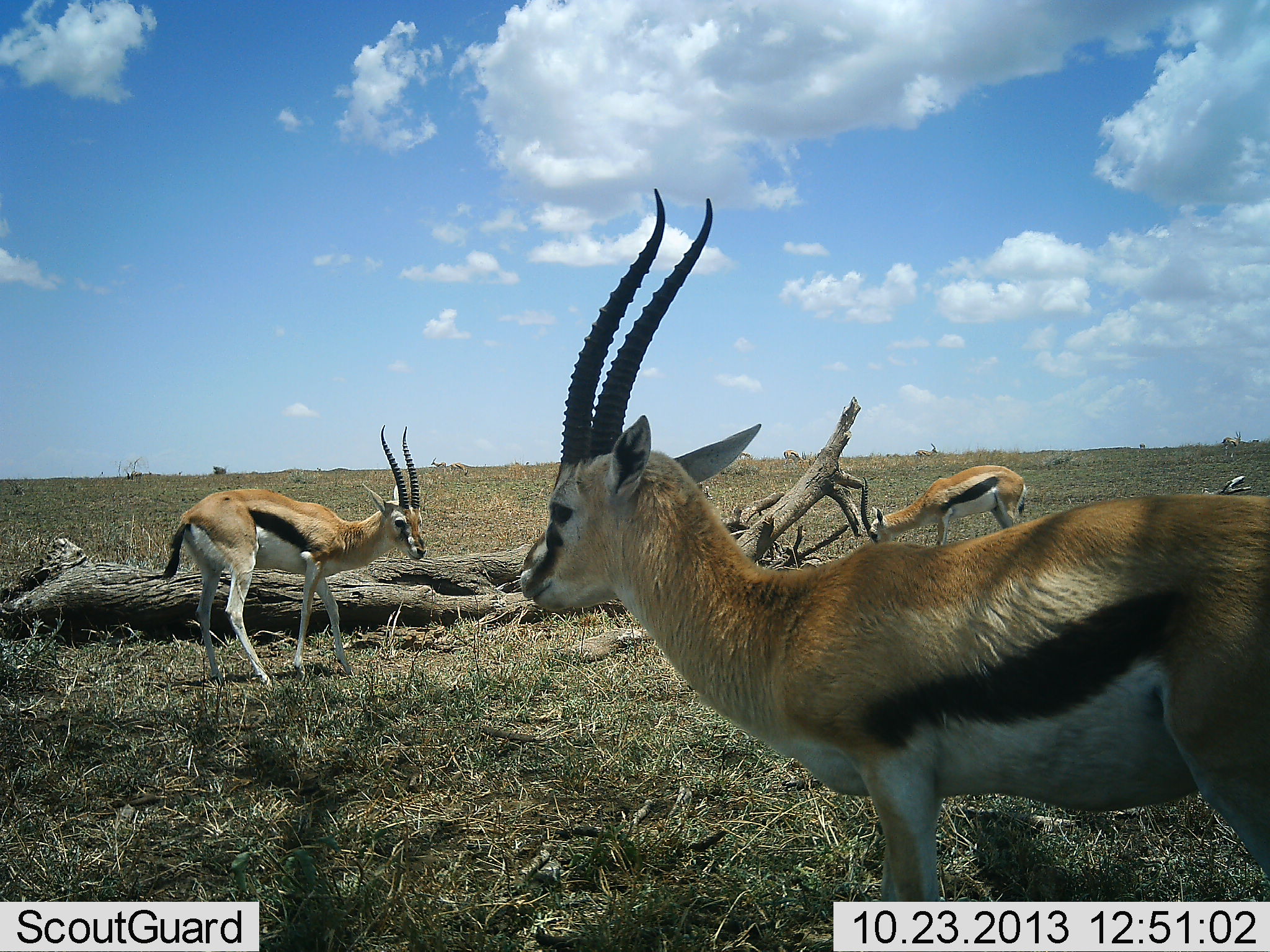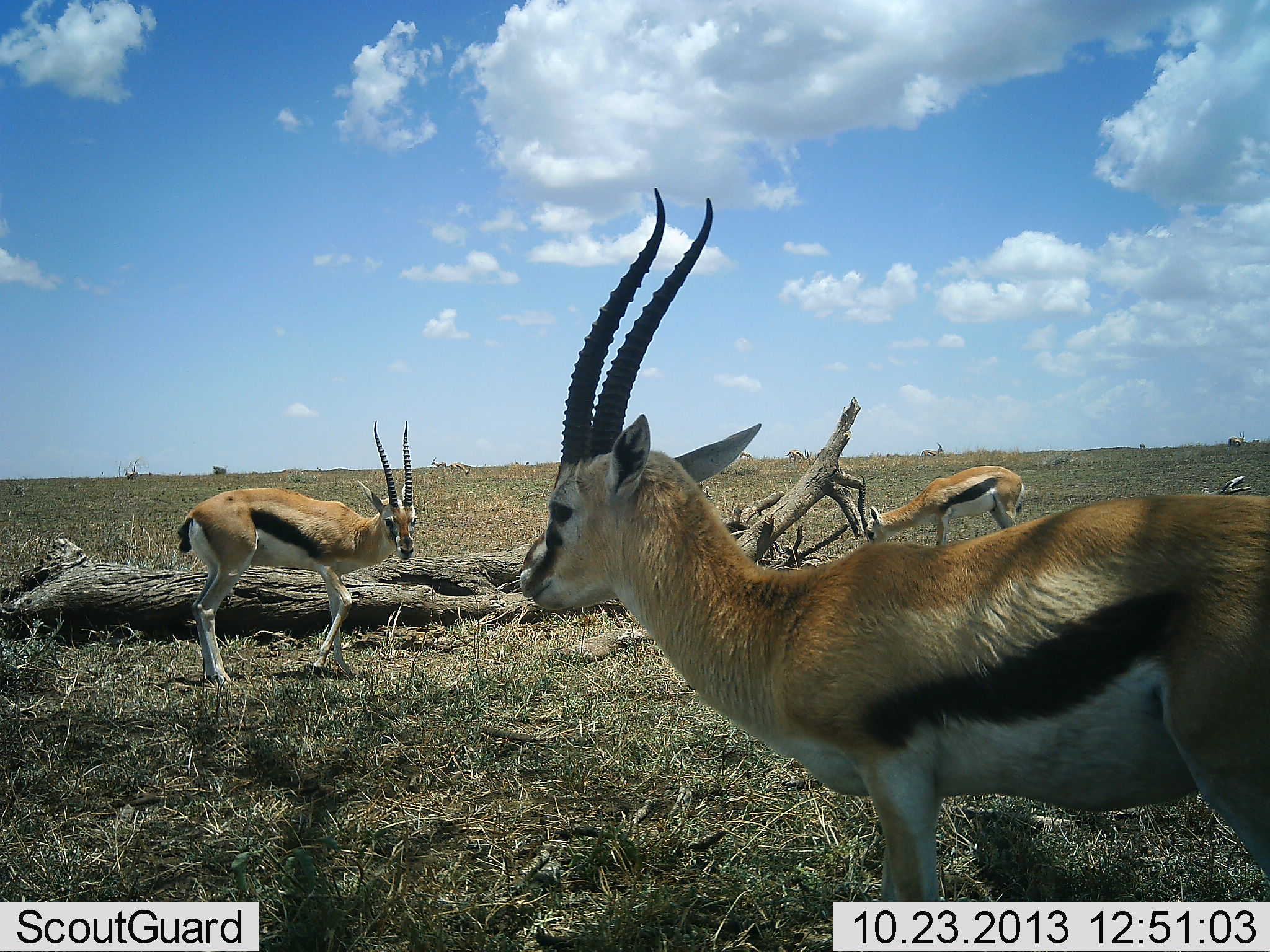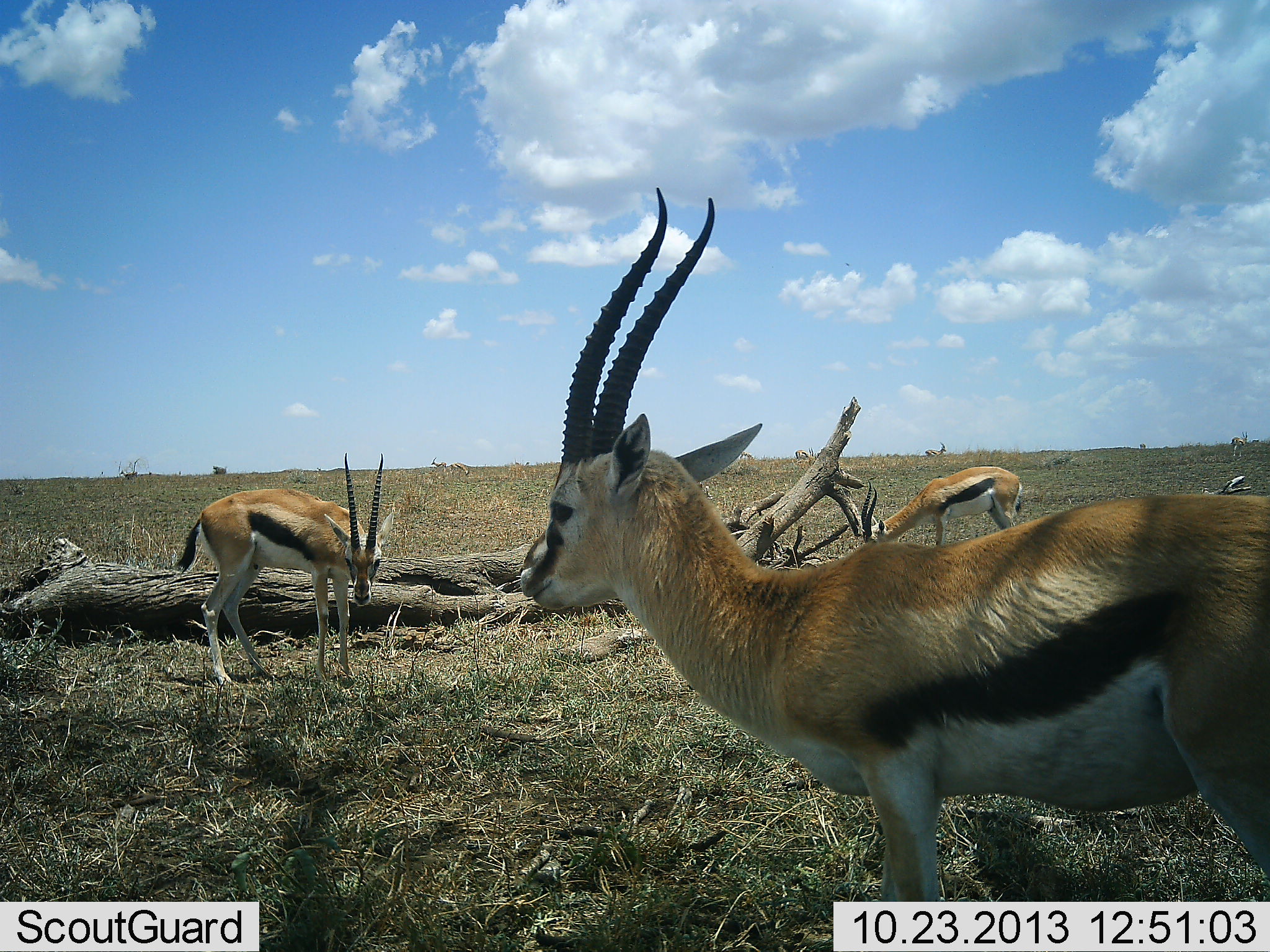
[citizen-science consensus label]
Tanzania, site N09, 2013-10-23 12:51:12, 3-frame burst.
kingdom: Animalia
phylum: Chordata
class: Mammalia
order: Artiodactyla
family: Bovidae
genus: Eudorcas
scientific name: Eudorcas thomsonii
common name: thomson's gazelle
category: gazellethomsons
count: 6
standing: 80%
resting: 10%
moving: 60%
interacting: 0%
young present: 0%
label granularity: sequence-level